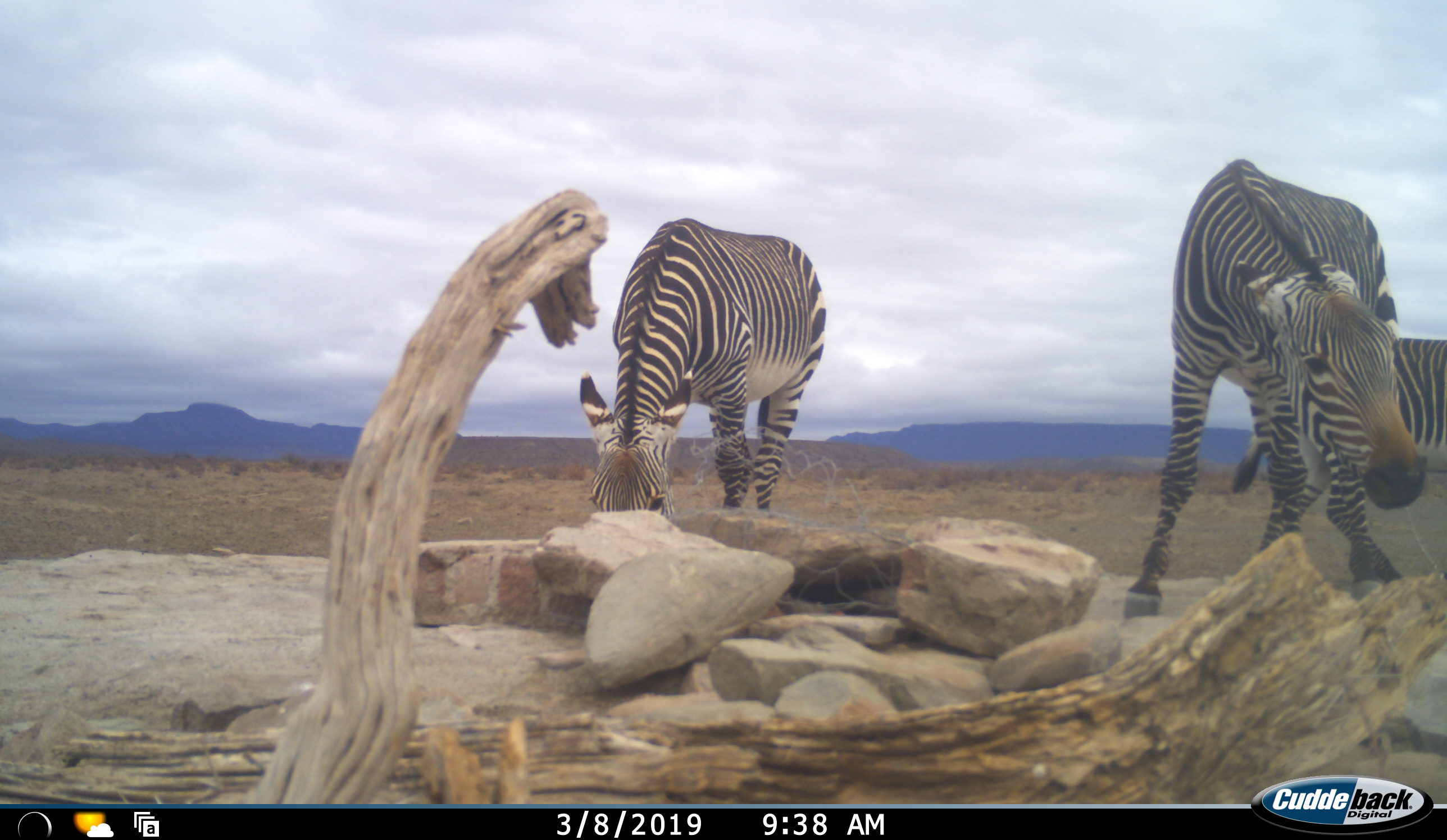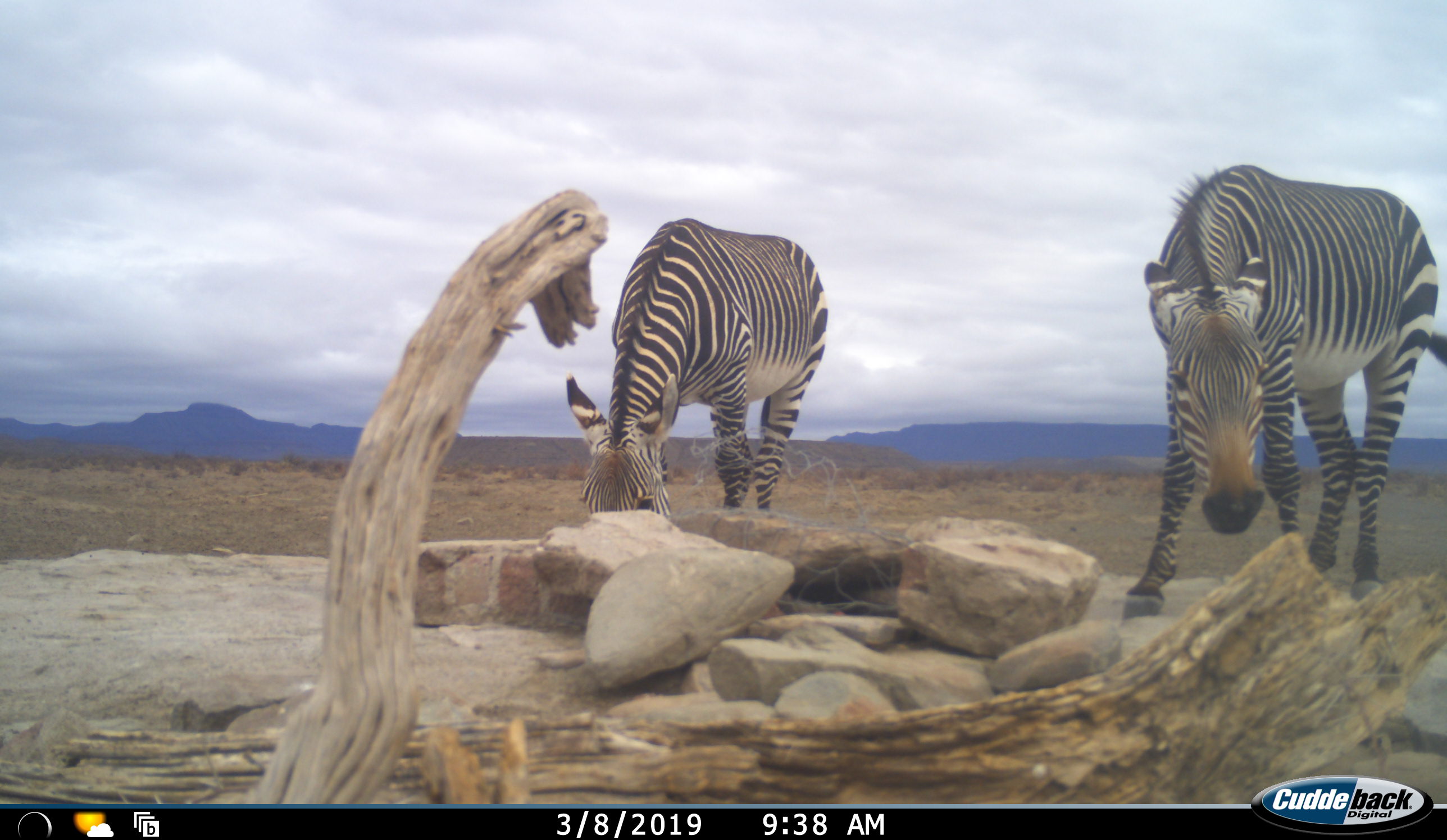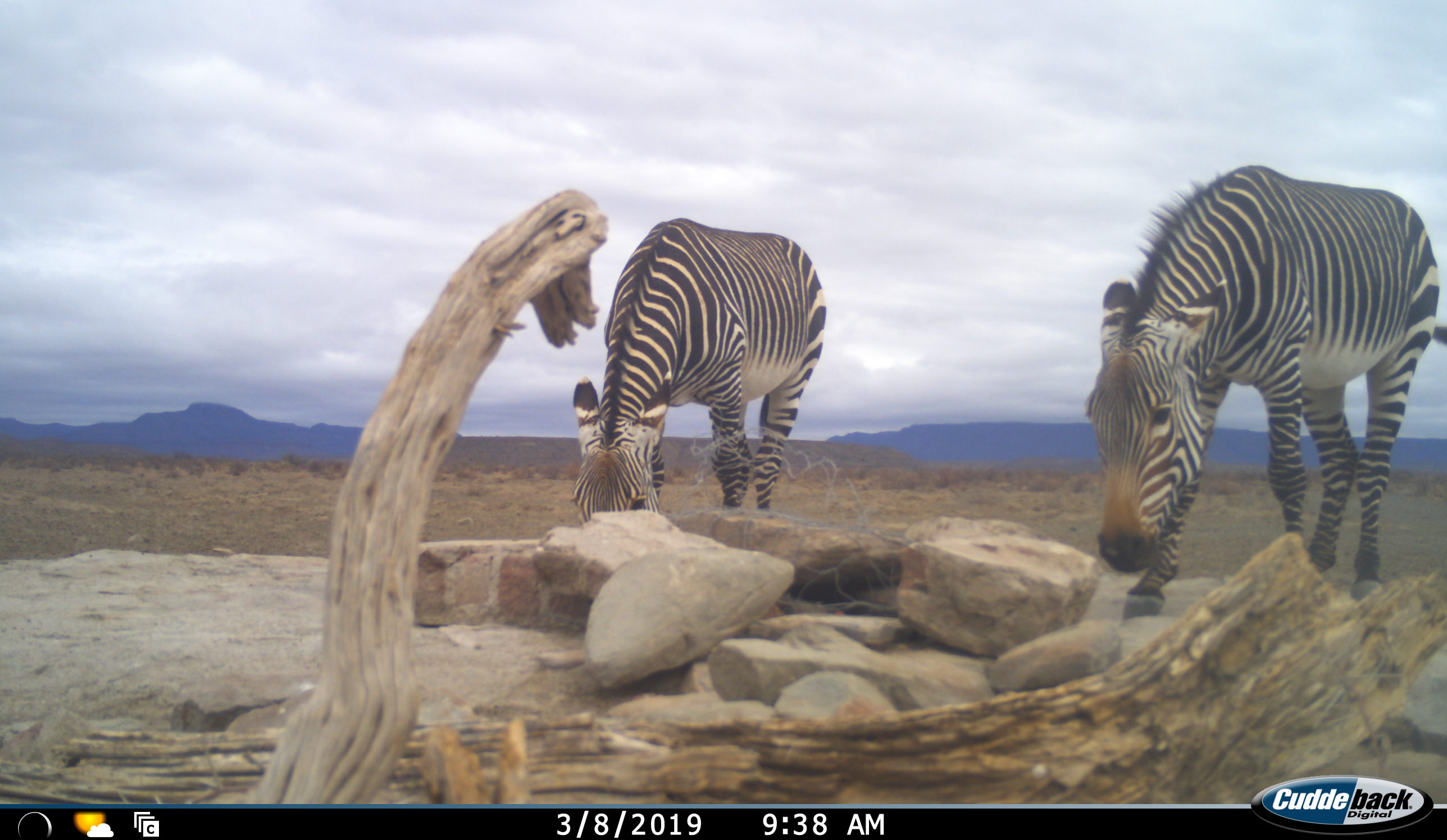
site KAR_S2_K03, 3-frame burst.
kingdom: Animalia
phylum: Chordata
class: Mammalia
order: Perissodactyla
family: Equidae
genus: Equus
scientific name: Equus zebra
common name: mountain zebra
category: zebramountain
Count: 3.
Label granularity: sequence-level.